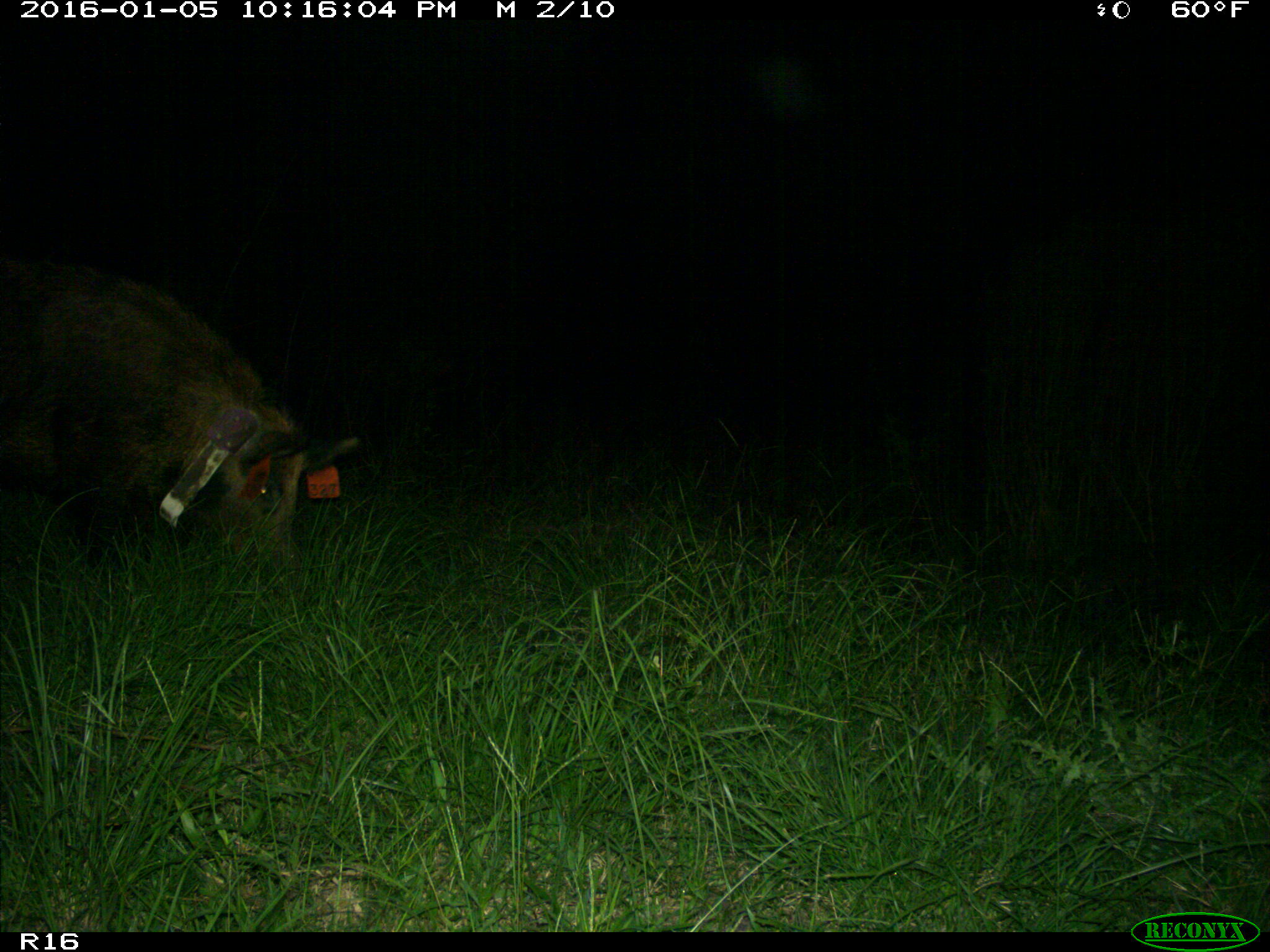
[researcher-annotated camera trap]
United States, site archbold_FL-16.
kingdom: Animalia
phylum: Chordata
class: Mammalia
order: Artiodactyla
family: Suidae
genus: Sus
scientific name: Sus scrofa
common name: wild boar